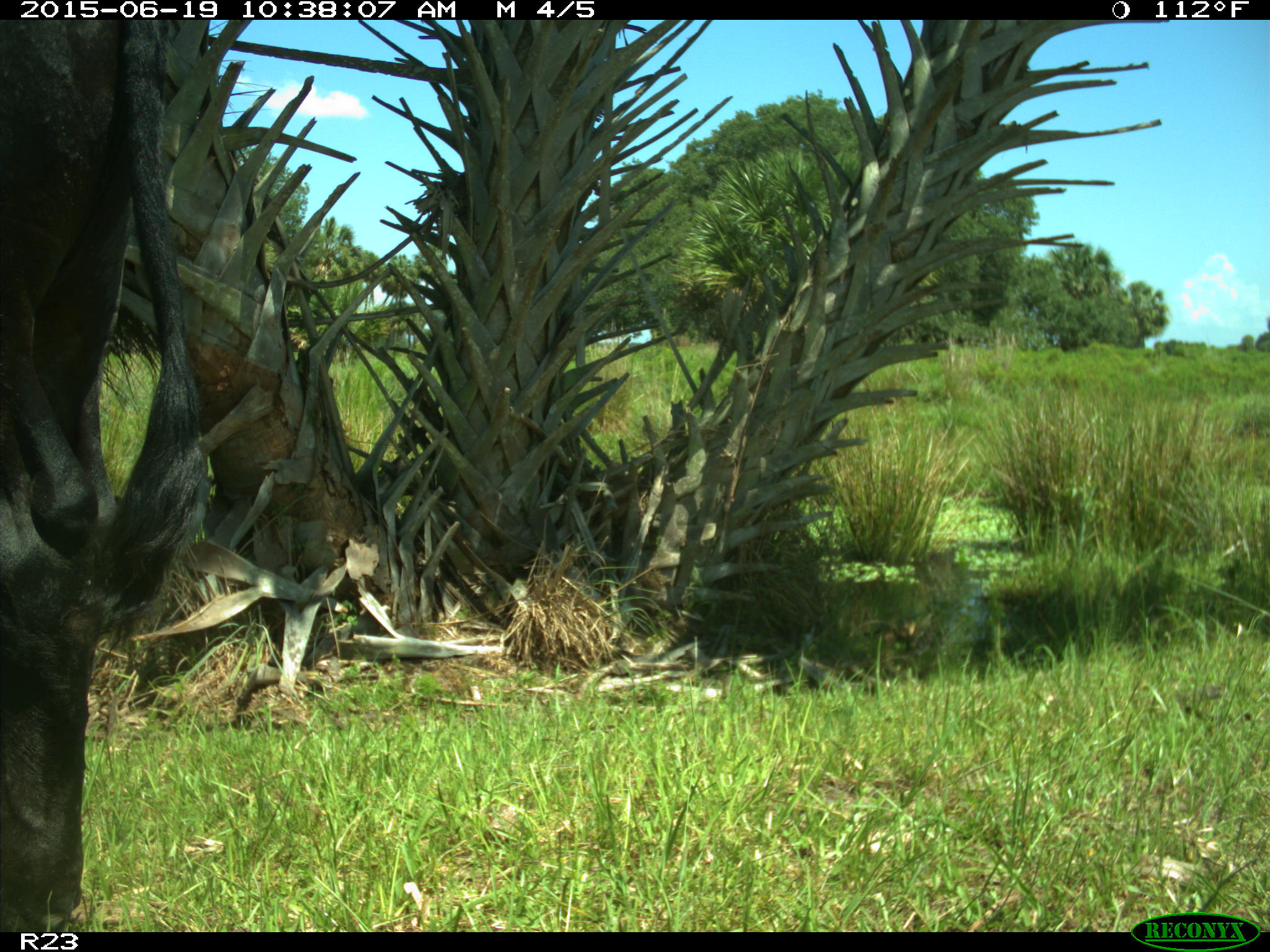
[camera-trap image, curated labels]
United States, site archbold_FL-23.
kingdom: Animalia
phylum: Chordata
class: Mammalia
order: Artiodactyla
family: Bovidae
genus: Bos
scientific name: Bos taurus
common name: domestic cow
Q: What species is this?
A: Bos taurus (domestic cow).